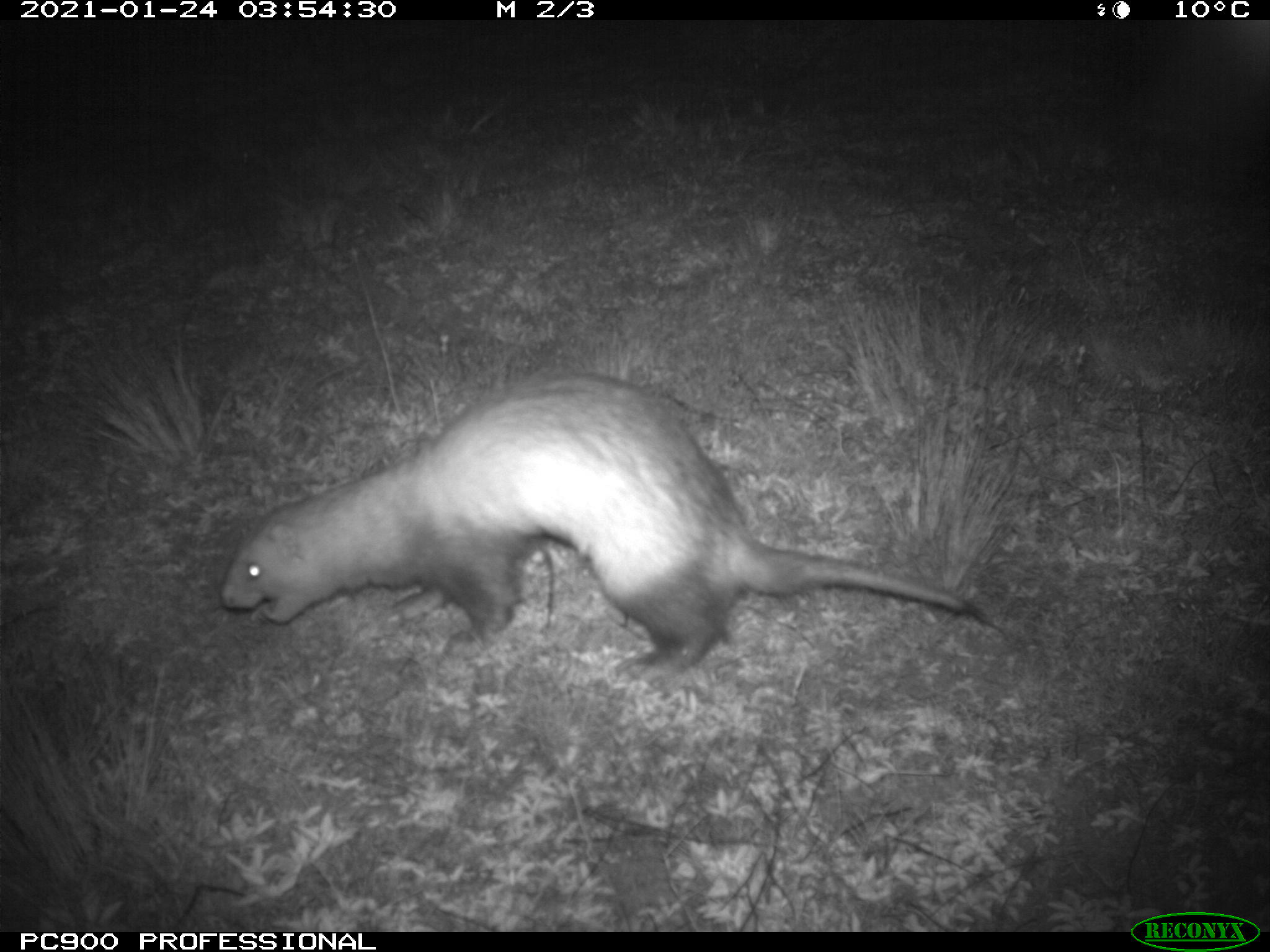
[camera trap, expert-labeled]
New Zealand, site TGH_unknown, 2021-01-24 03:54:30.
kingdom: Animalia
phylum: Chordata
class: Mammalia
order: Carnivora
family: Mustelidae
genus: Mustela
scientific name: Mustela furo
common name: ferret